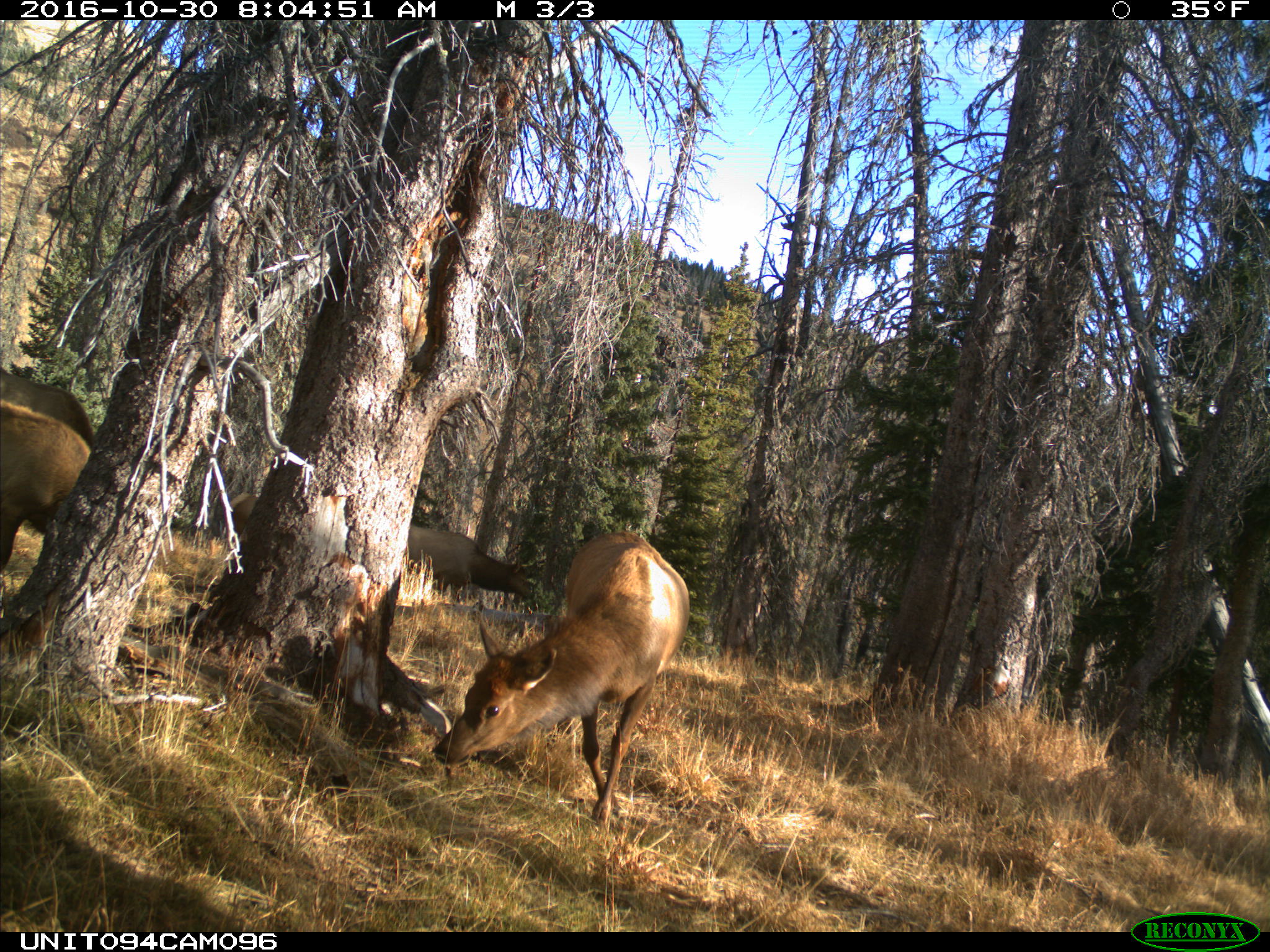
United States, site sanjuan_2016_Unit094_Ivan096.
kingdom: Animalia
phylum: Chordata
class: Mammalia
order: Artiodactyla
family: Cervidae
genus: Cervus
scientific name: Cervus elaphus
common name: red deer